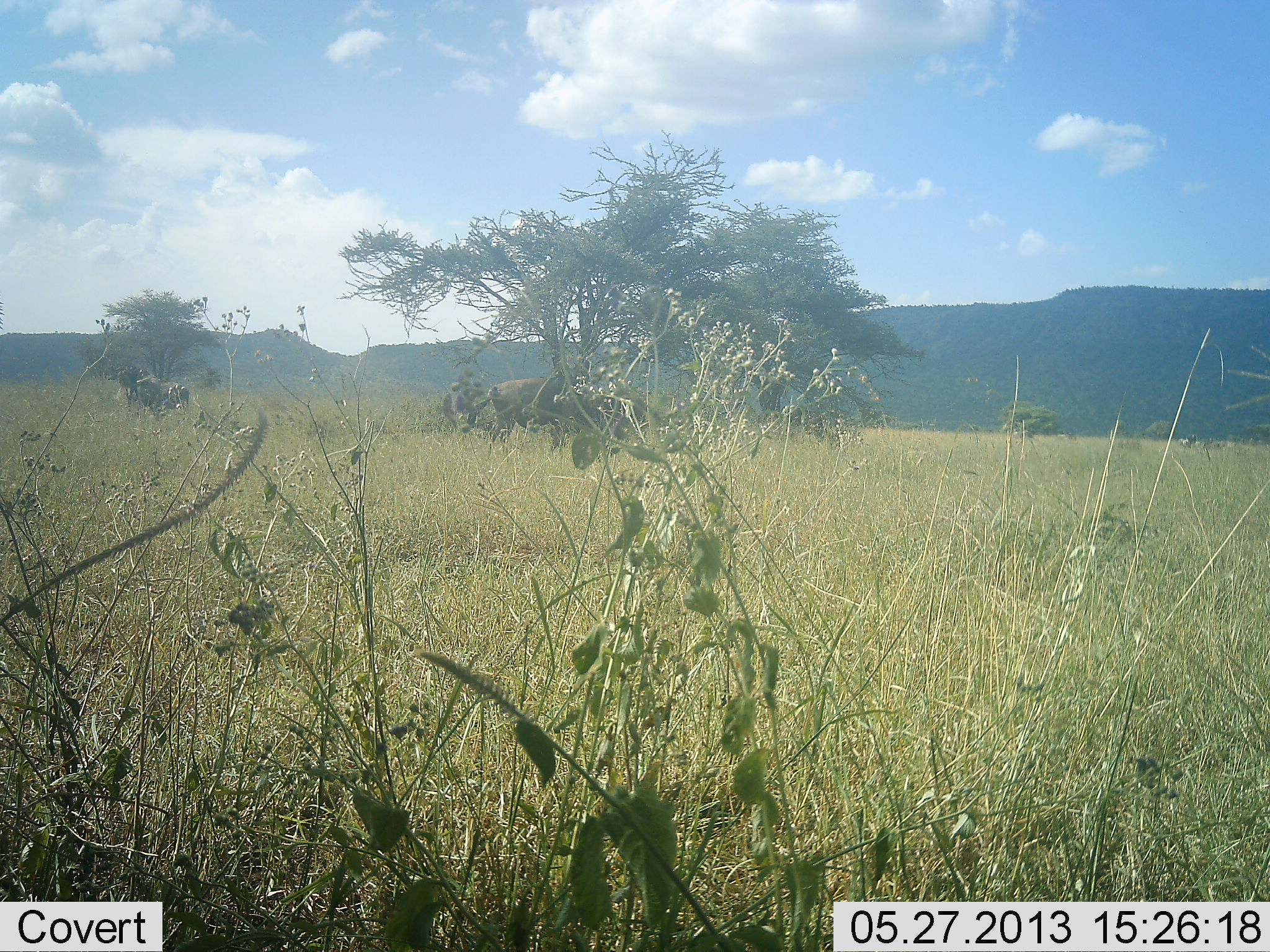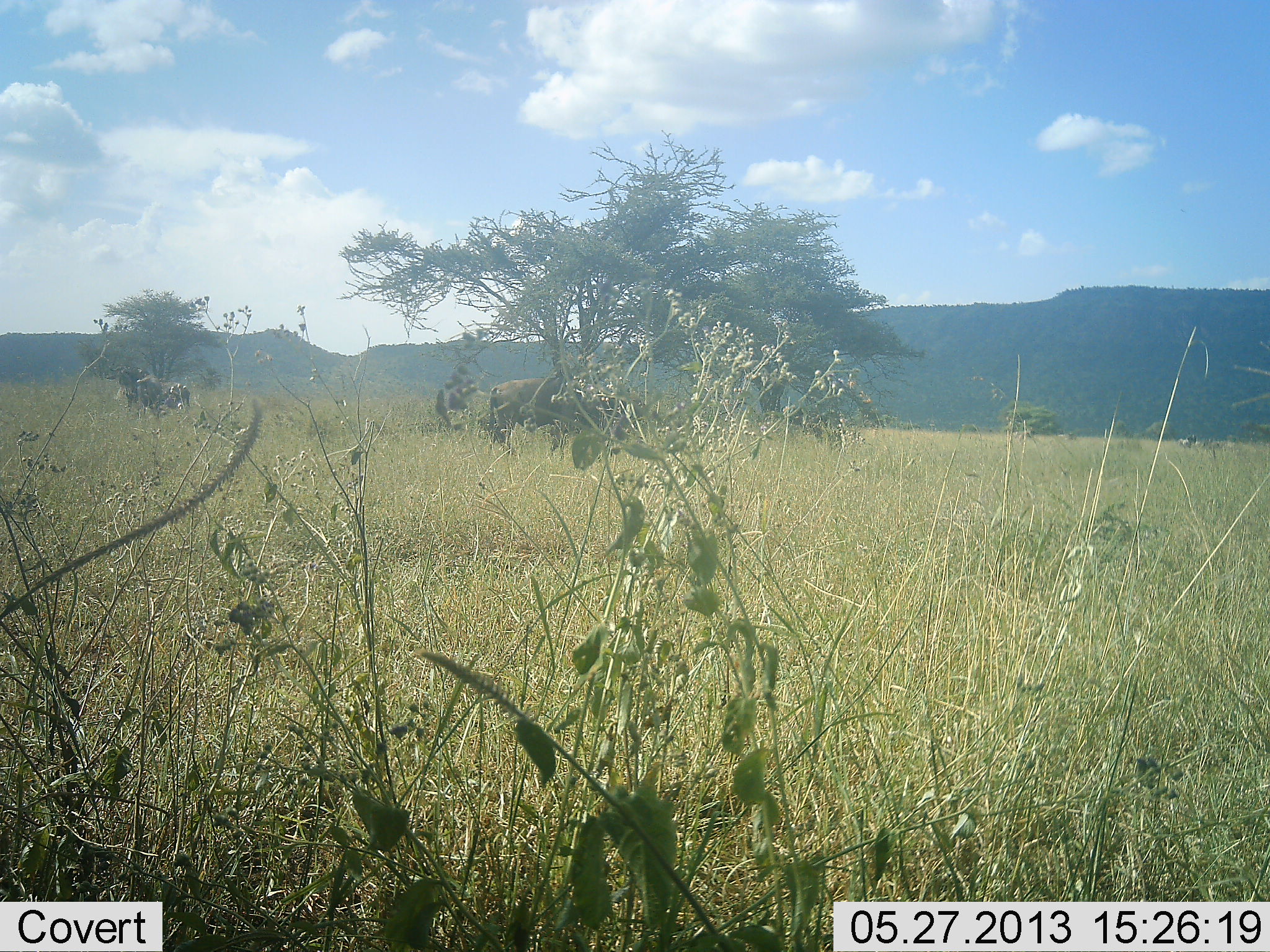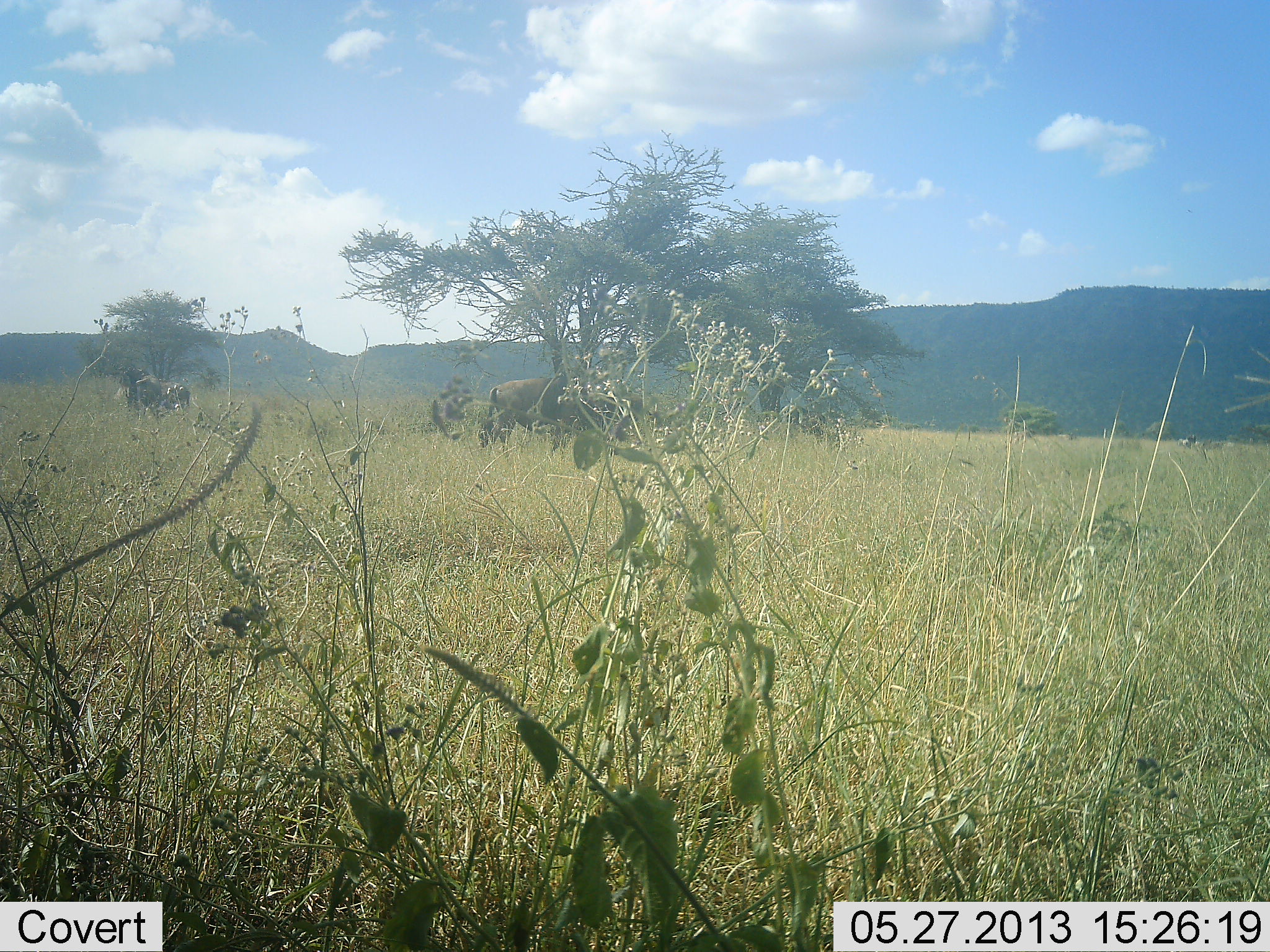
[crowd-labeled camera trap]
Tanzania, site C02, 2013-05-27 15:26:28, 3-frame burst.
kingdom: Animalia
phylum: Chordata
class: Mammalia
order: Artiodactyla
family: Bovidae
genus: Connochaetes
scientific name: Connochaetes taurinus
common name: blue wildebeest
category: wildebeest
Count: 3.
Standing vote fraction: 91%.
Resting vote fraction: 0%.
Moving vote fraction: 0%.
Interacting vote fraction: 0%.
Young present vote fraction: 0%.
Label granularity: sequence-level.